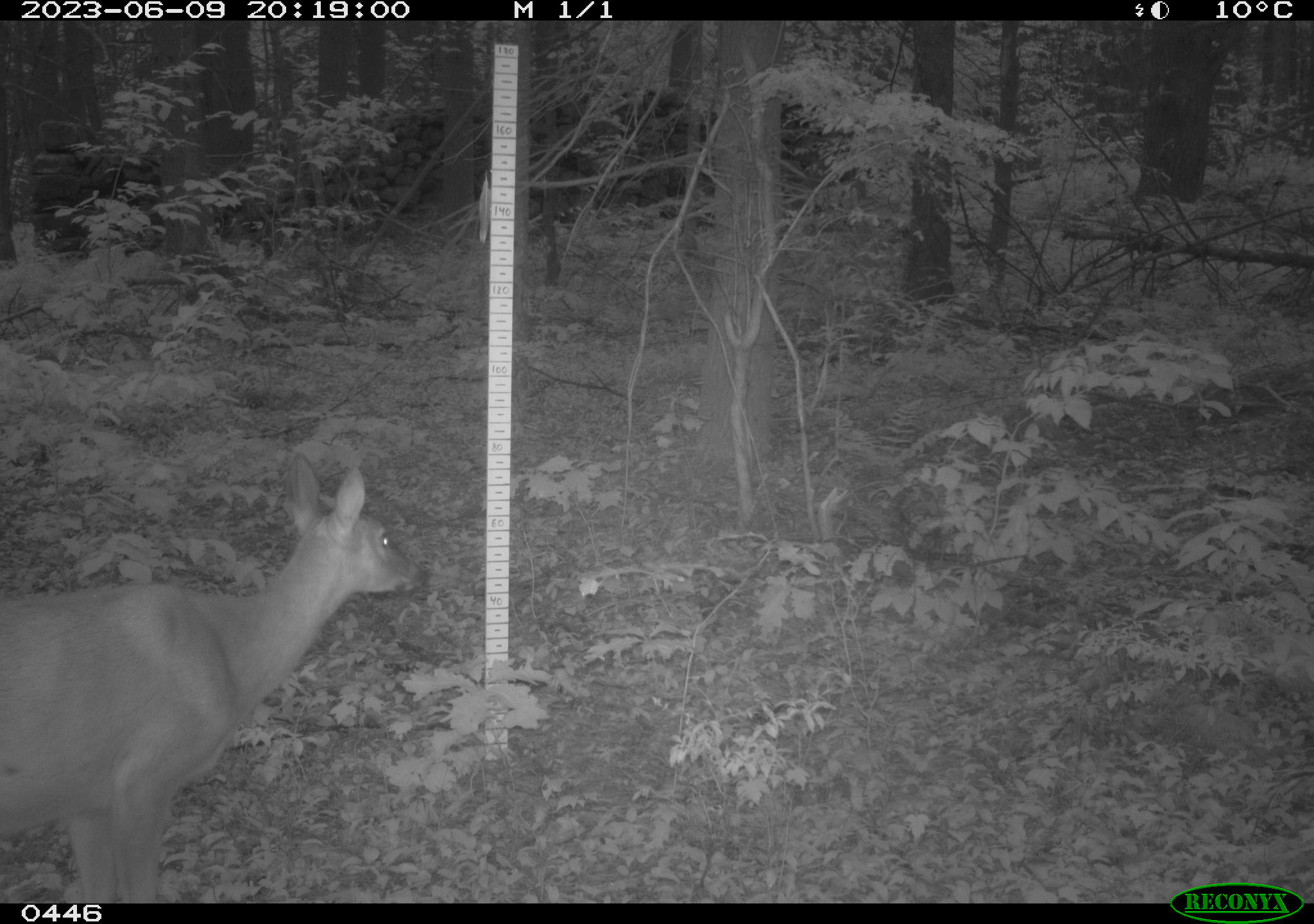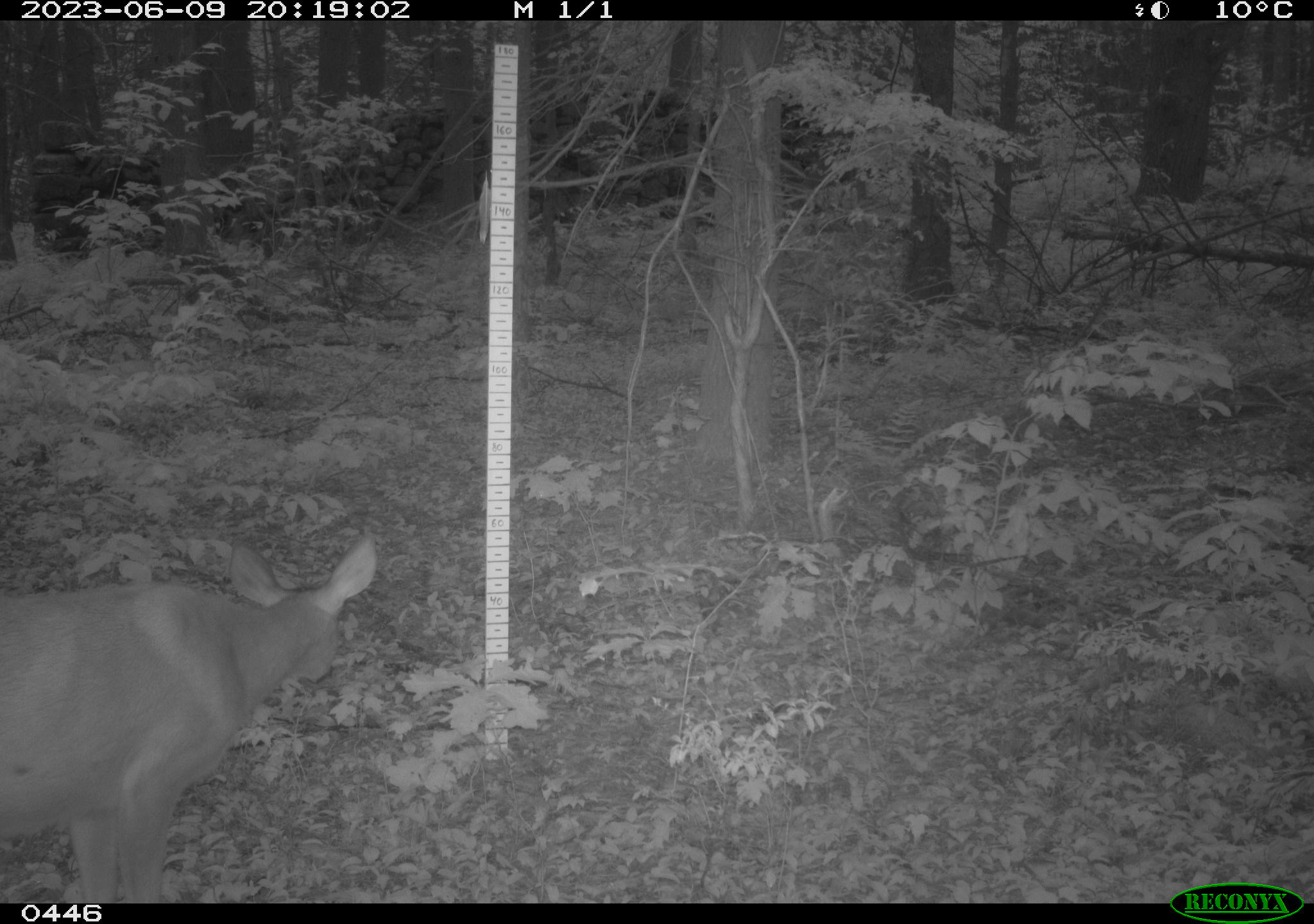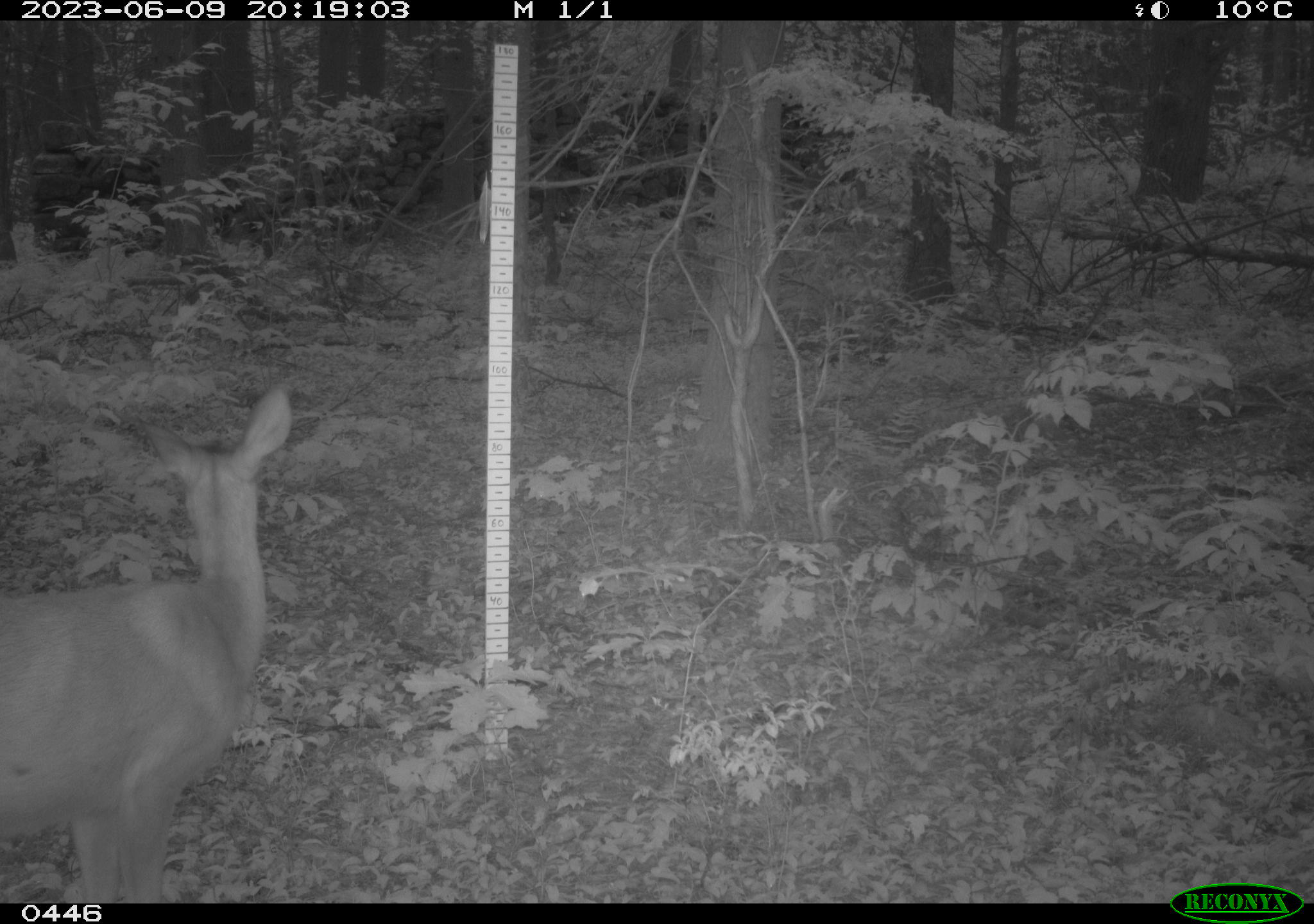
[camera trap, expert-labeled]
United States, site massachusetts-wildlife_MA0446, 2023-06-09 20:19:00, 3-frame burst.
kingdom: Animalia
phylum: Chordata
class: Mammalia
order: Artiodactyla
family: Cervidae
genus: Odocoileus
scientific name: Odocoileus virginianus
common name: white-tailed deer